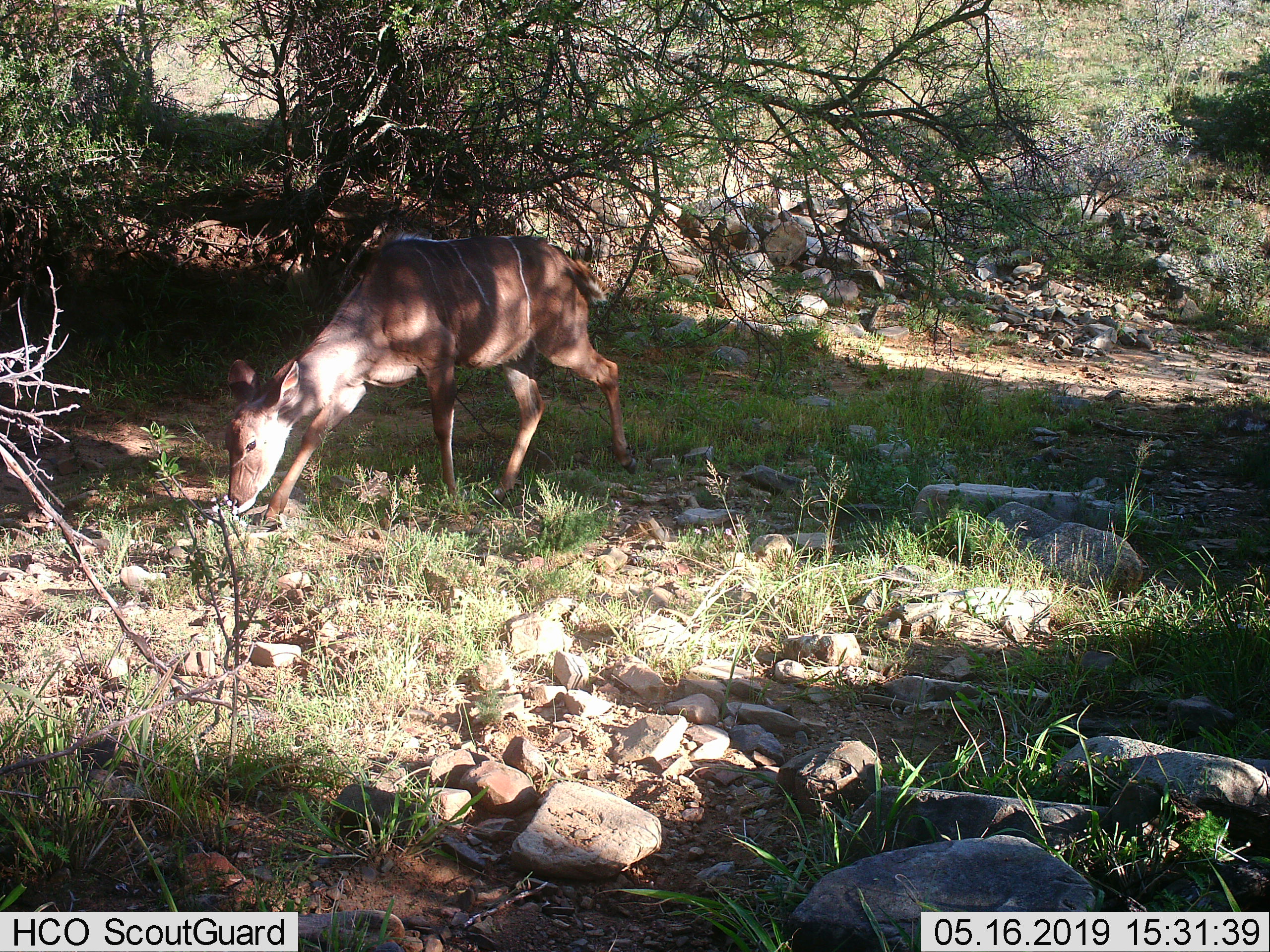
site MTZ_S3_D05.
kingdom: Animalia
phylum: Chordata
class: Mammalia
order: Artiodactyla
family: Bovidae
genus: Tragelaphus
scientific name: Tragelaphus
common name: kudu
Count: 1.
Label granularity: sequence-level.